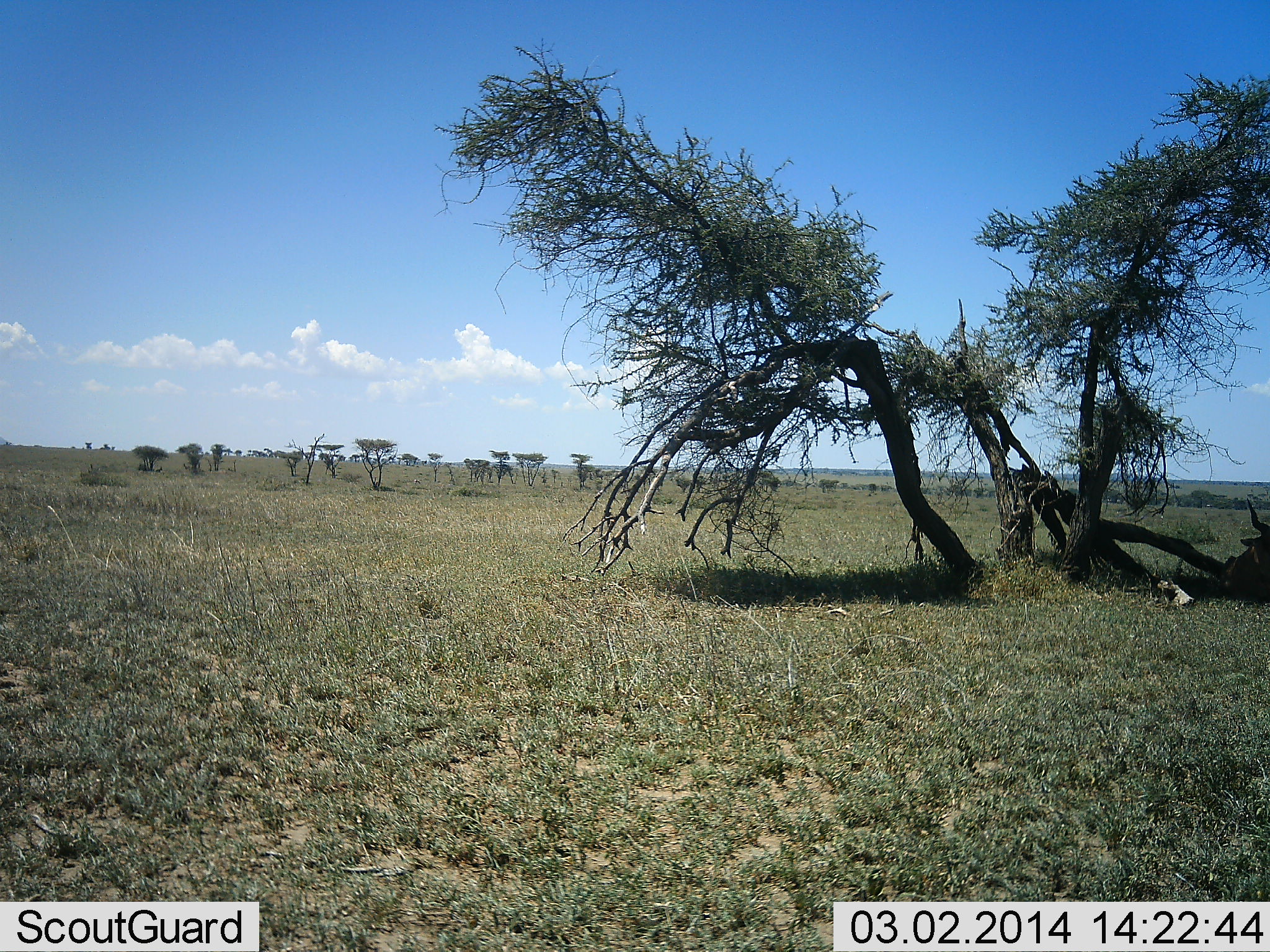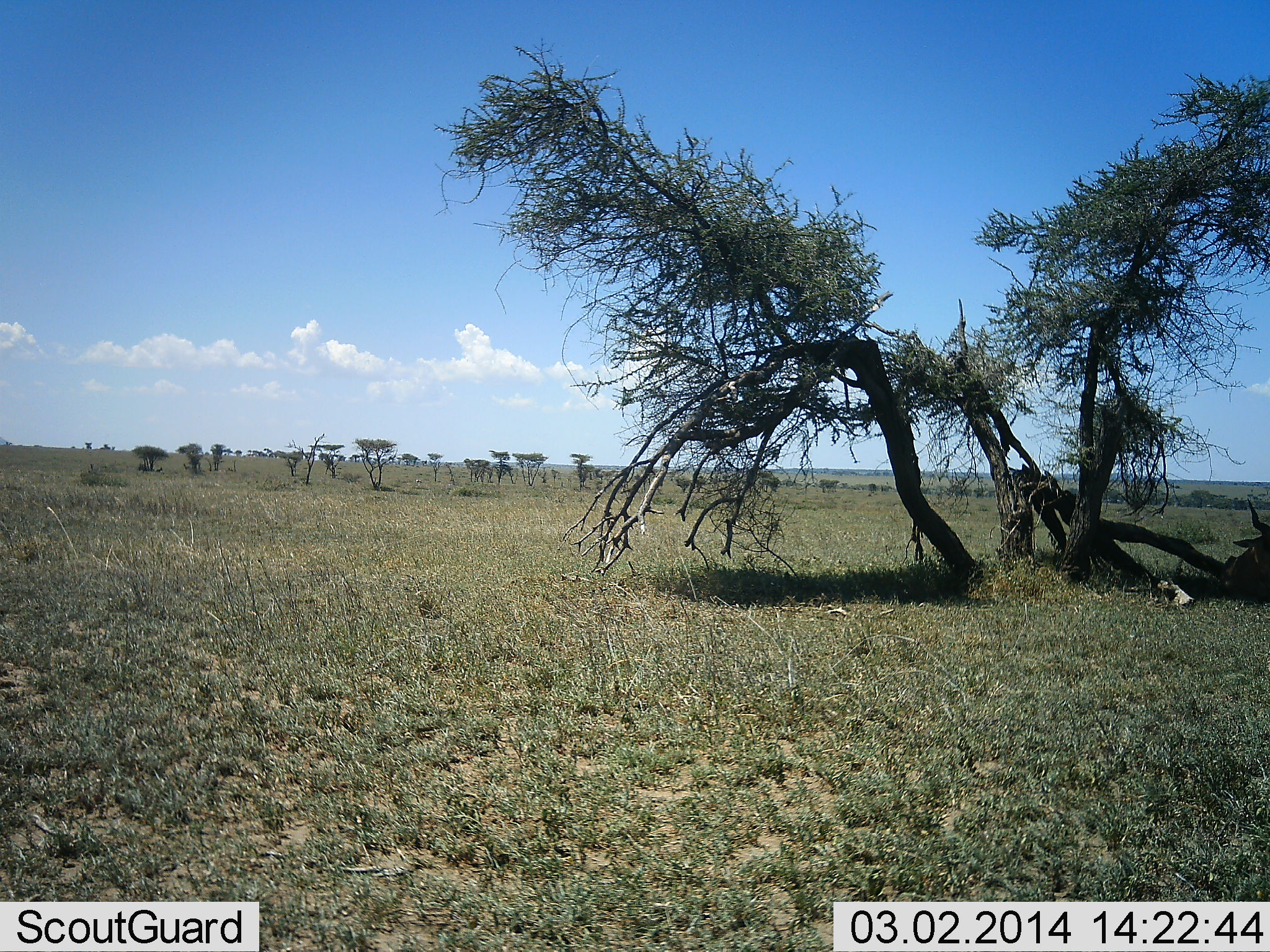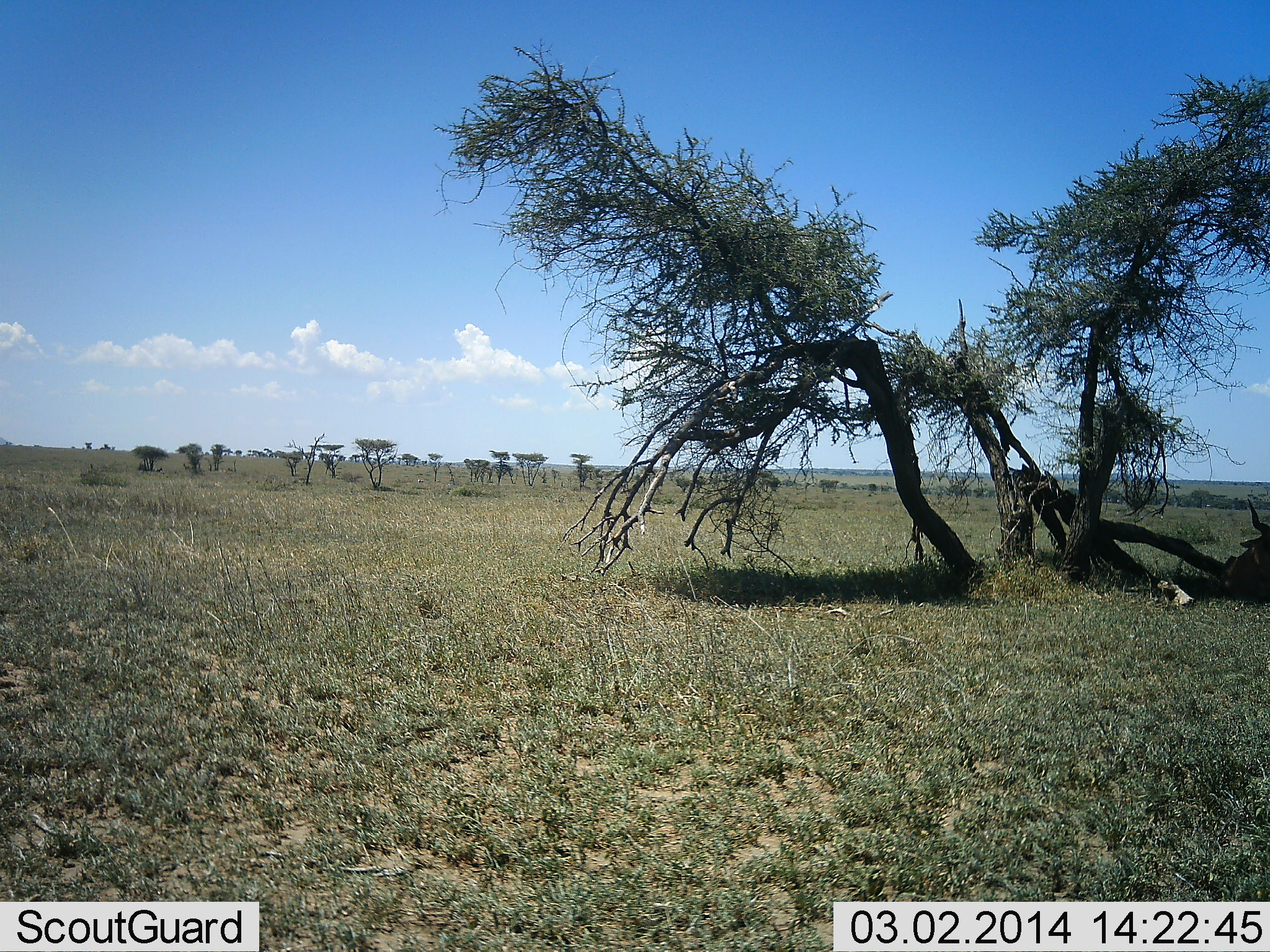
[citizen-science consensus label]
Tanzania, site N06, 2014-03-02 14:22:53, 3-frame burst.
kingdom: Animalia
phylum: Chordata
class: Mammalia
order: Artiodactyla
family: Bovidae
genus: Connochaetes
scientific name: Connochaetes taurinus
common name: blue wildebeest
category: wildebeest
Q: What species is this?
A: Wildebeest (blue wildebeest) (Connochaetes taurinus).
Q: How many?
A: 1.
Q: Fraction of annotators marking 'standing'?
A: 0%.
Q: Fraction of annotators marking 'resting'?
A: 100%.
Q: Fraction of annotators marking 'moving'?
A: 0%.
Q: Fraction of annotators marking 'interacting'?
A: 0%.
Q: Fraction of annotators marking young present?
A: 0%.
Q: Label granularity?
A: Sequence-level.